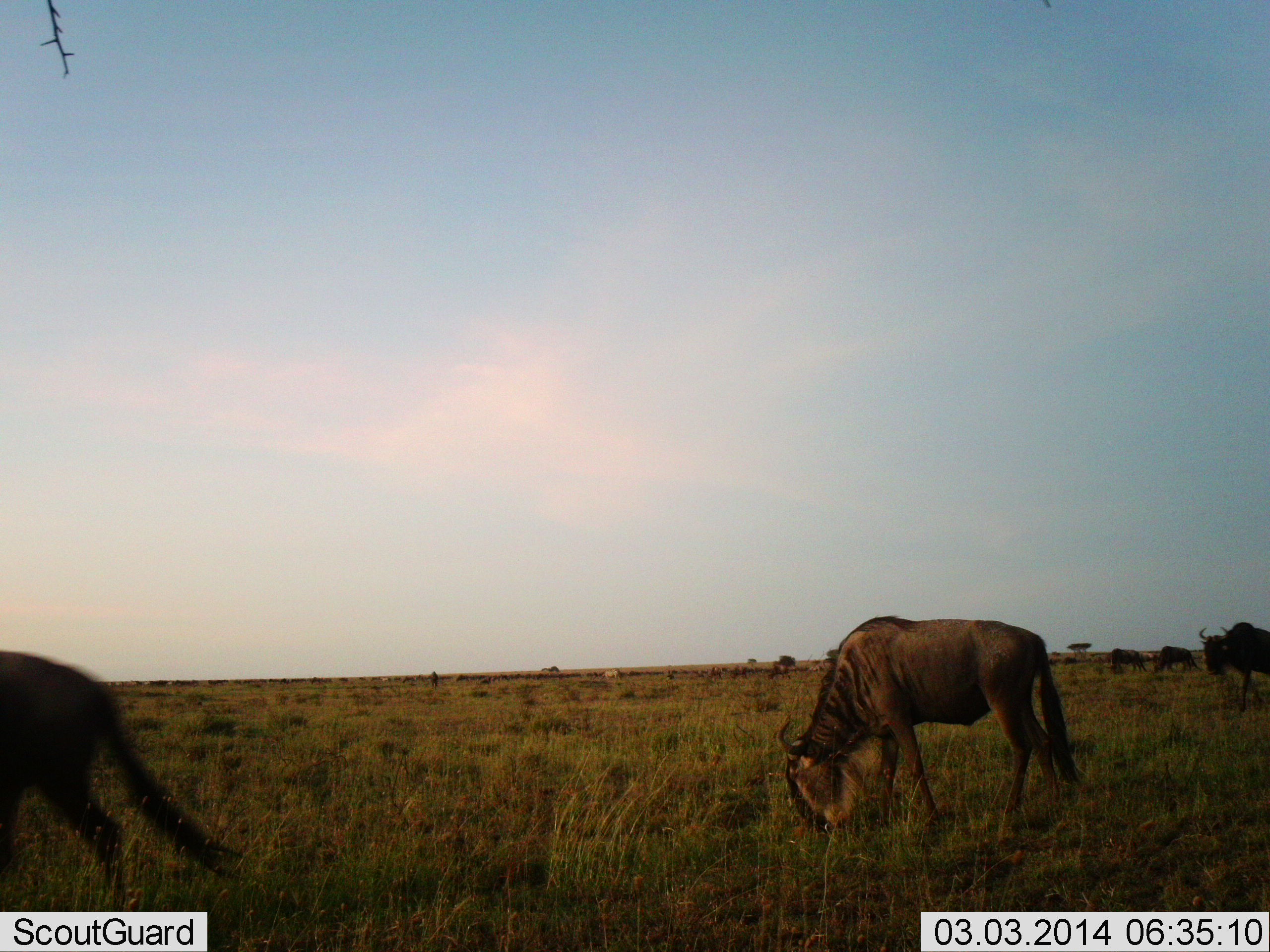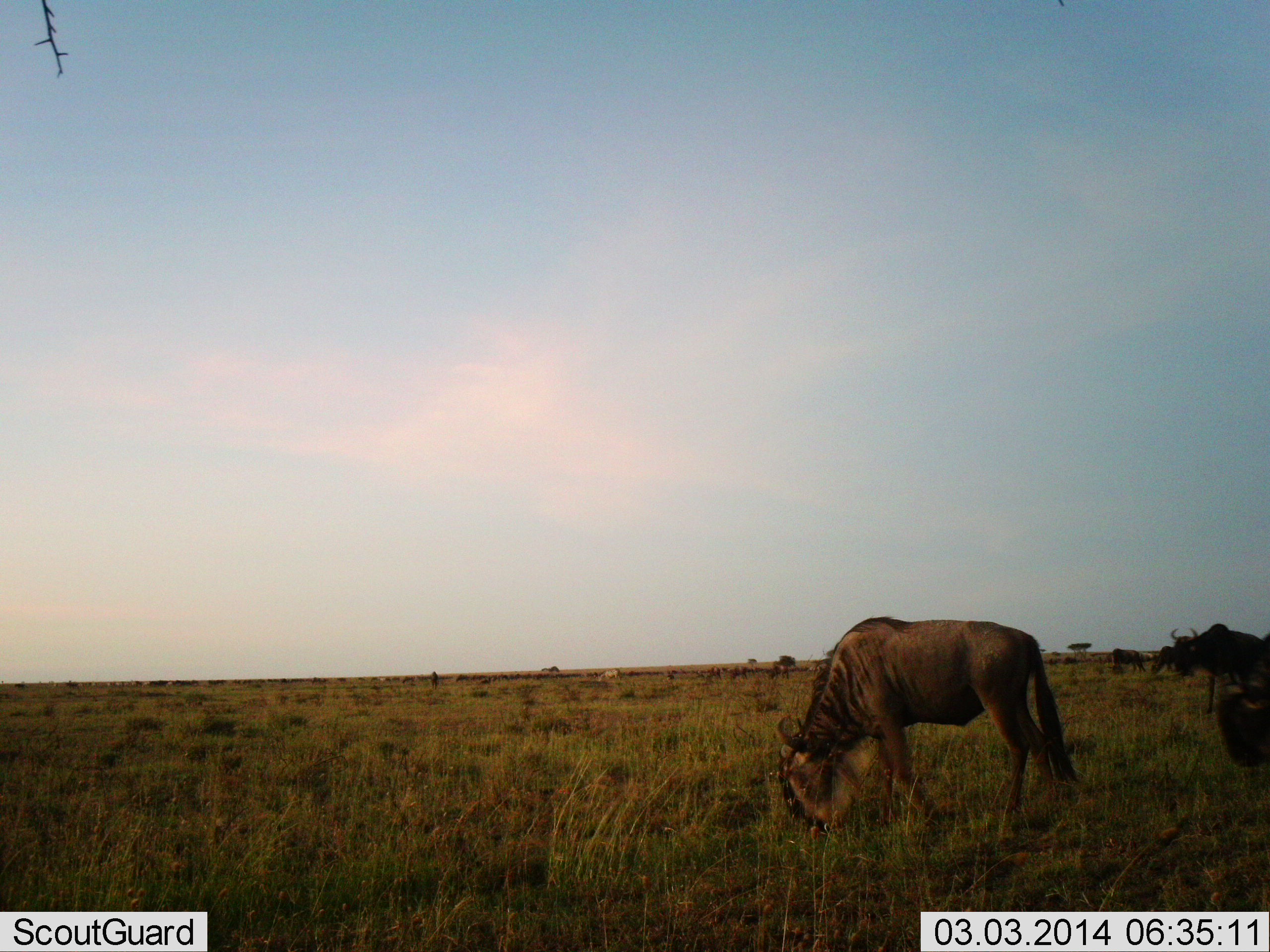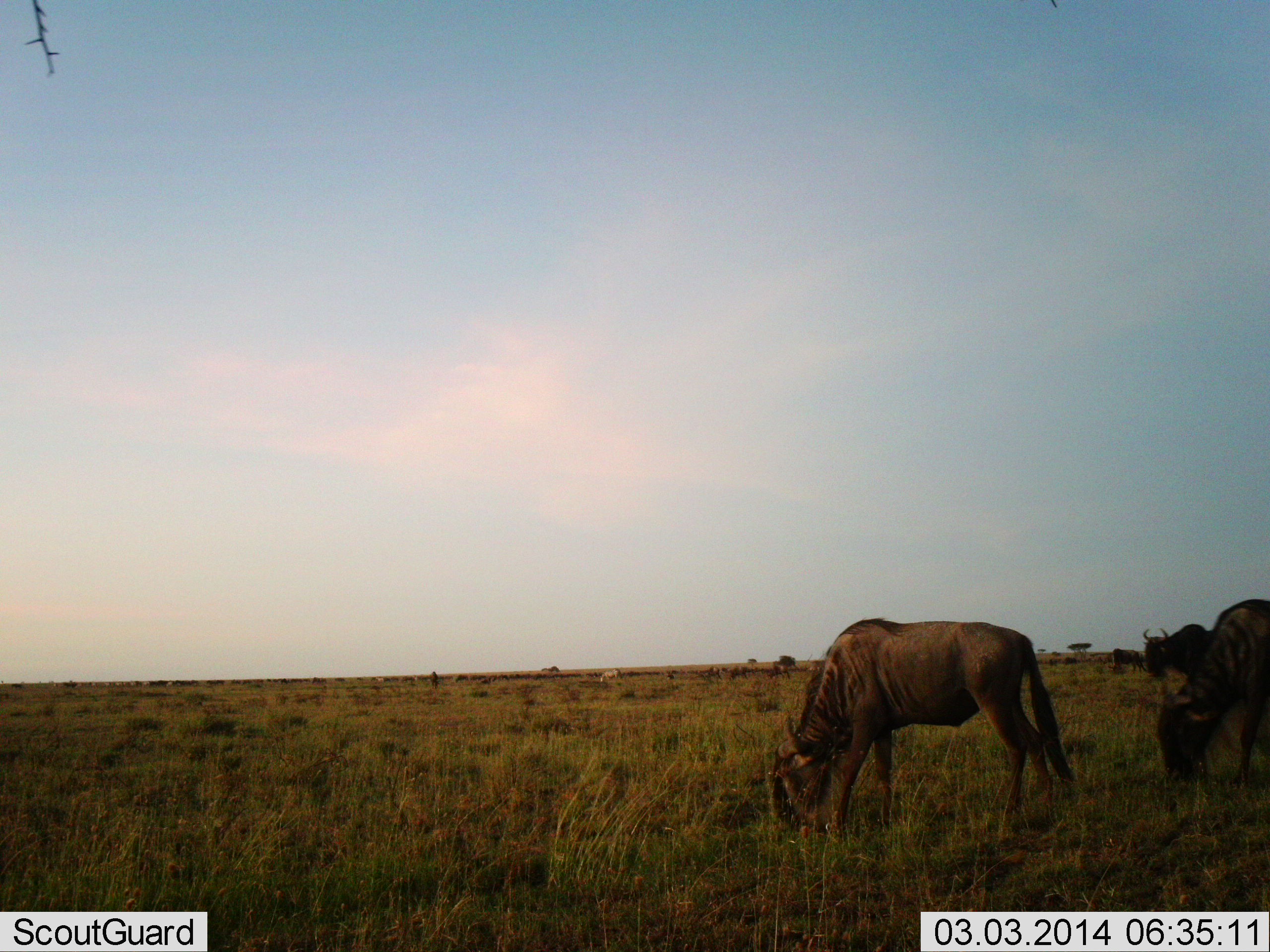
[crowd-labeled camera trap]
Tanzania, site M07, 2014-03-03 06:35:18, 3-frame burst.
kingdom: Animalia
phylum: Chordata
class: Mammalia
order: Artiodactyla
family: Bovidae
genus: Connochaetes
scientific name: Connochaetes taurinus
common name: blue wildebeest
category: wildebeest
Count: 6.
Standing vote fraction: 22%.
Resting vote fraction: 0%.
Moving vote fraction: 56%.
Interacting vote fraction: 0%.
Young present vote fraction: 0%.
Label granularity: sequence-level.